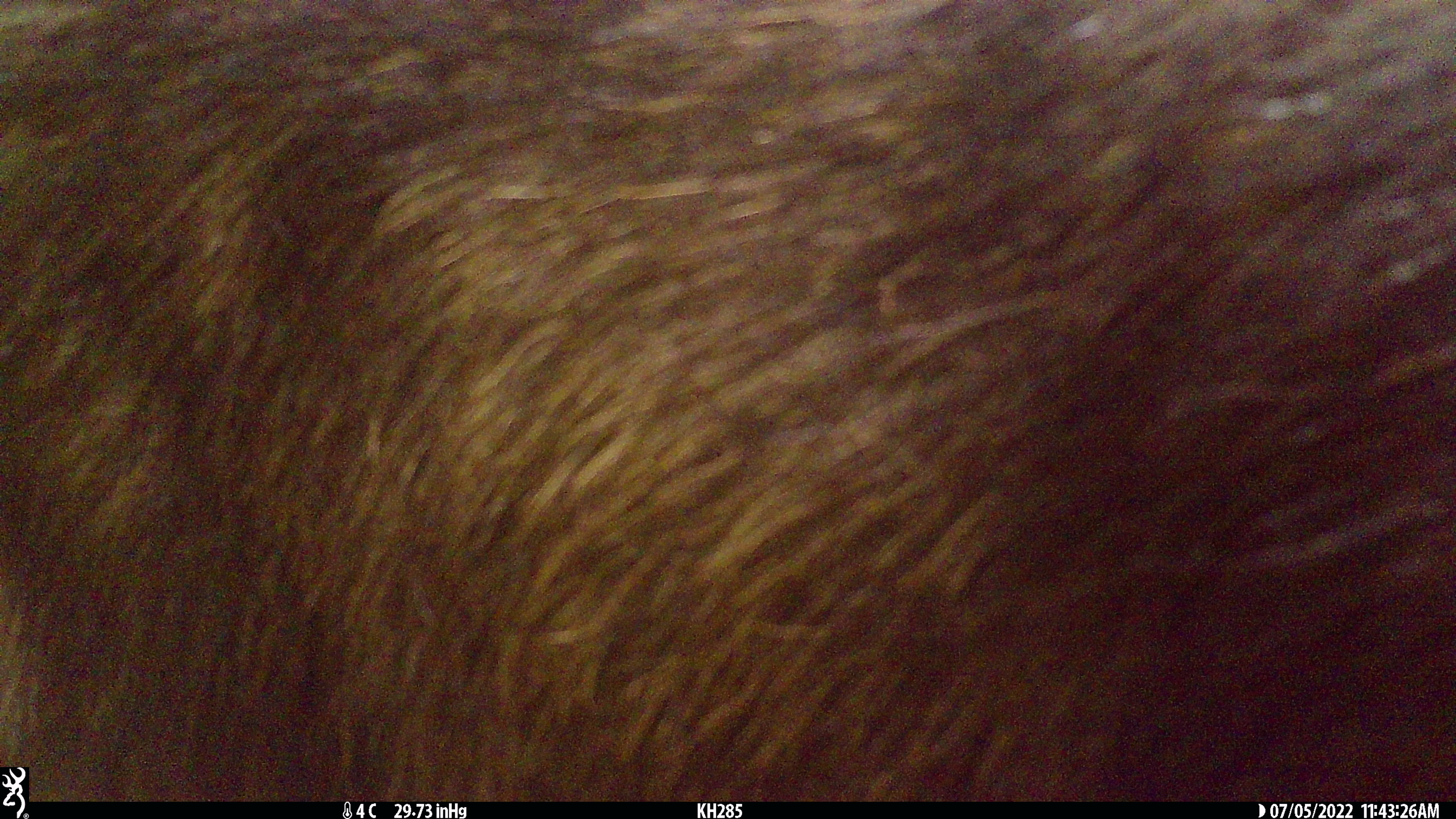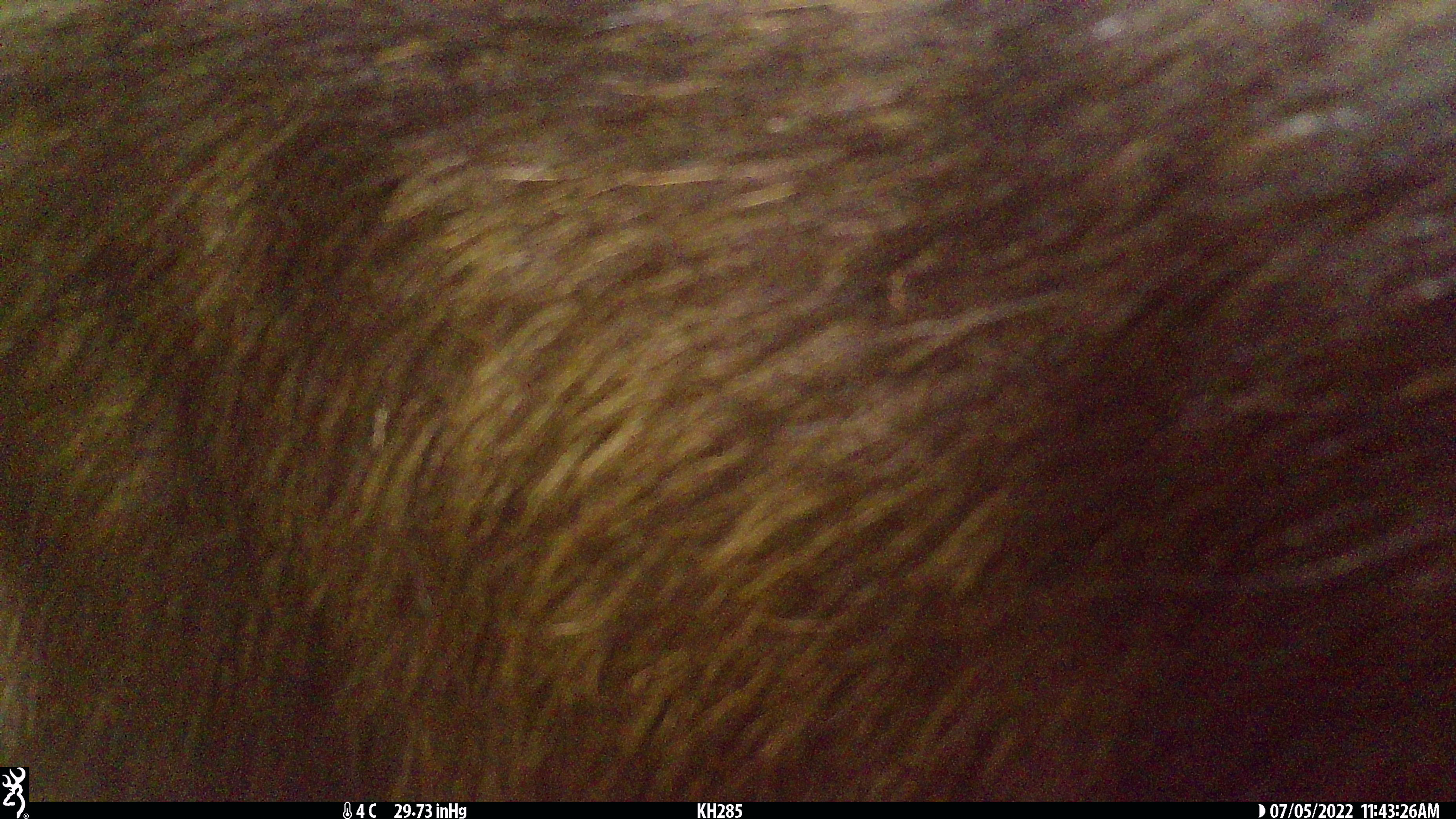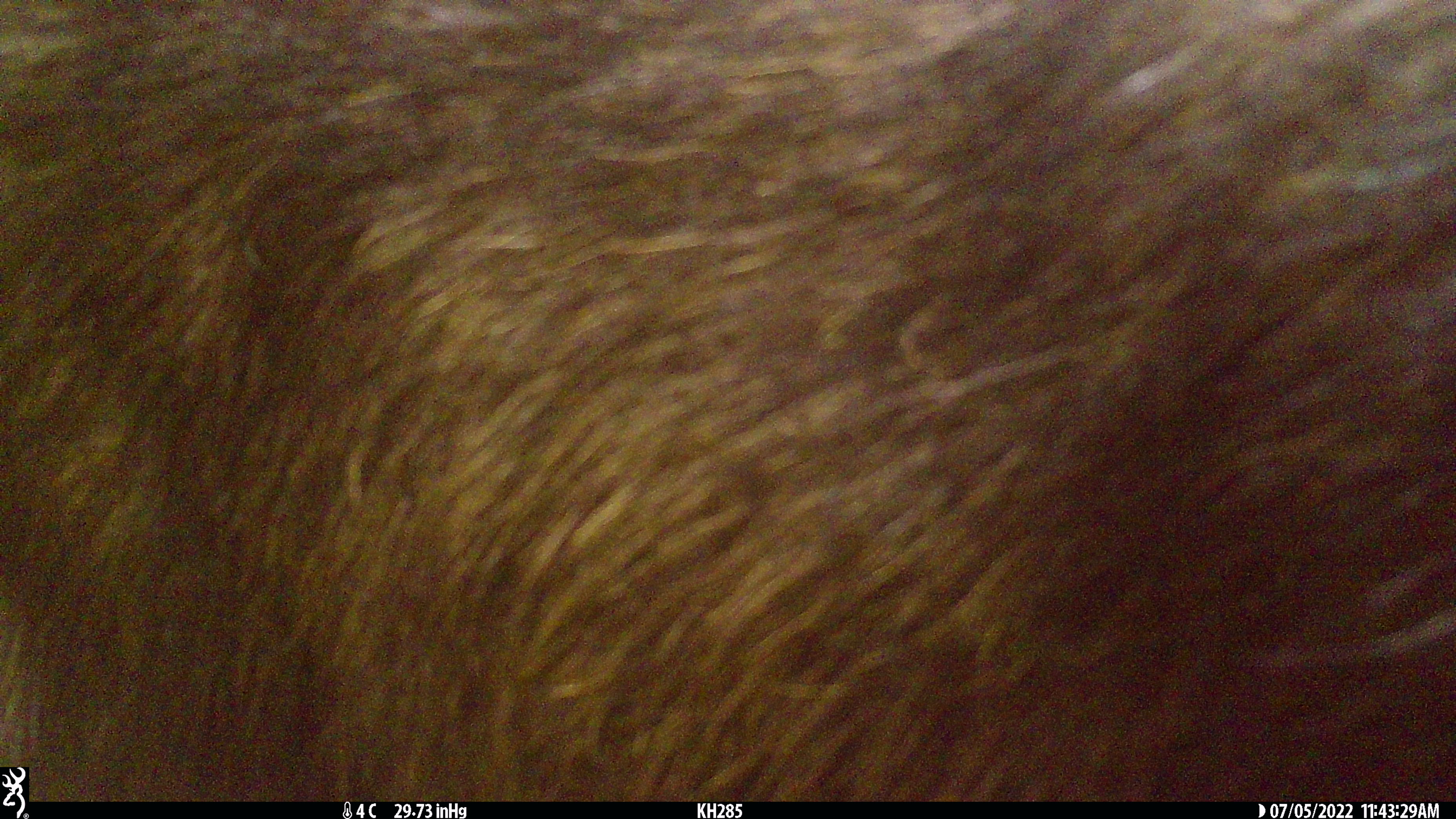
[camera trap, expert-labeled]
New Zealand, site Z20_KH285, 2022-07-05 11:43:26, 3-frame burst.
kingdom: Animalia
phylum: Chordata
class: Mammalia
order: Artiodactyla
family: Bovidae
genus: Rupicapra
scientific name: Rupicapra rupicapra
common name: alpine chamois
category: chamois